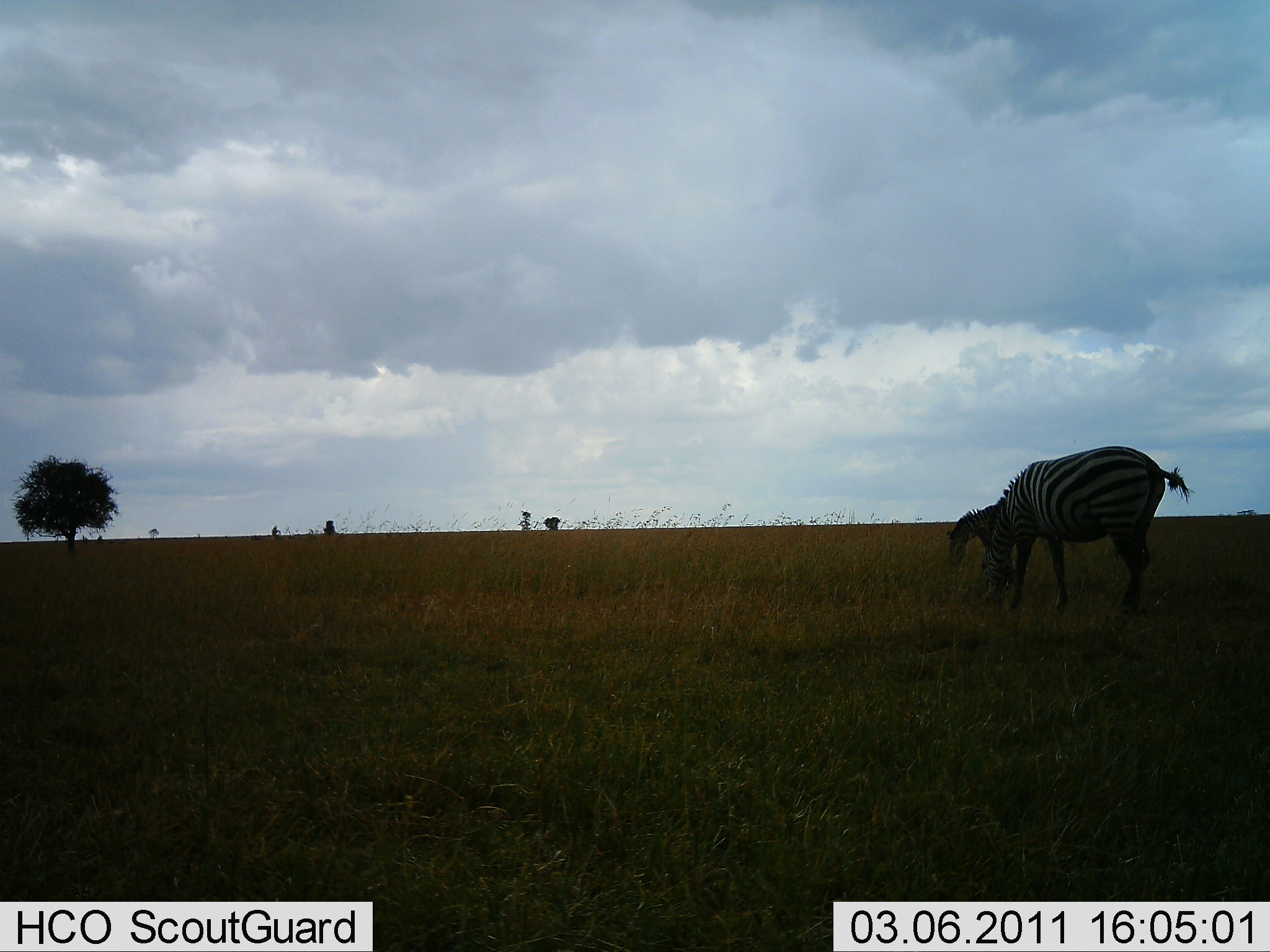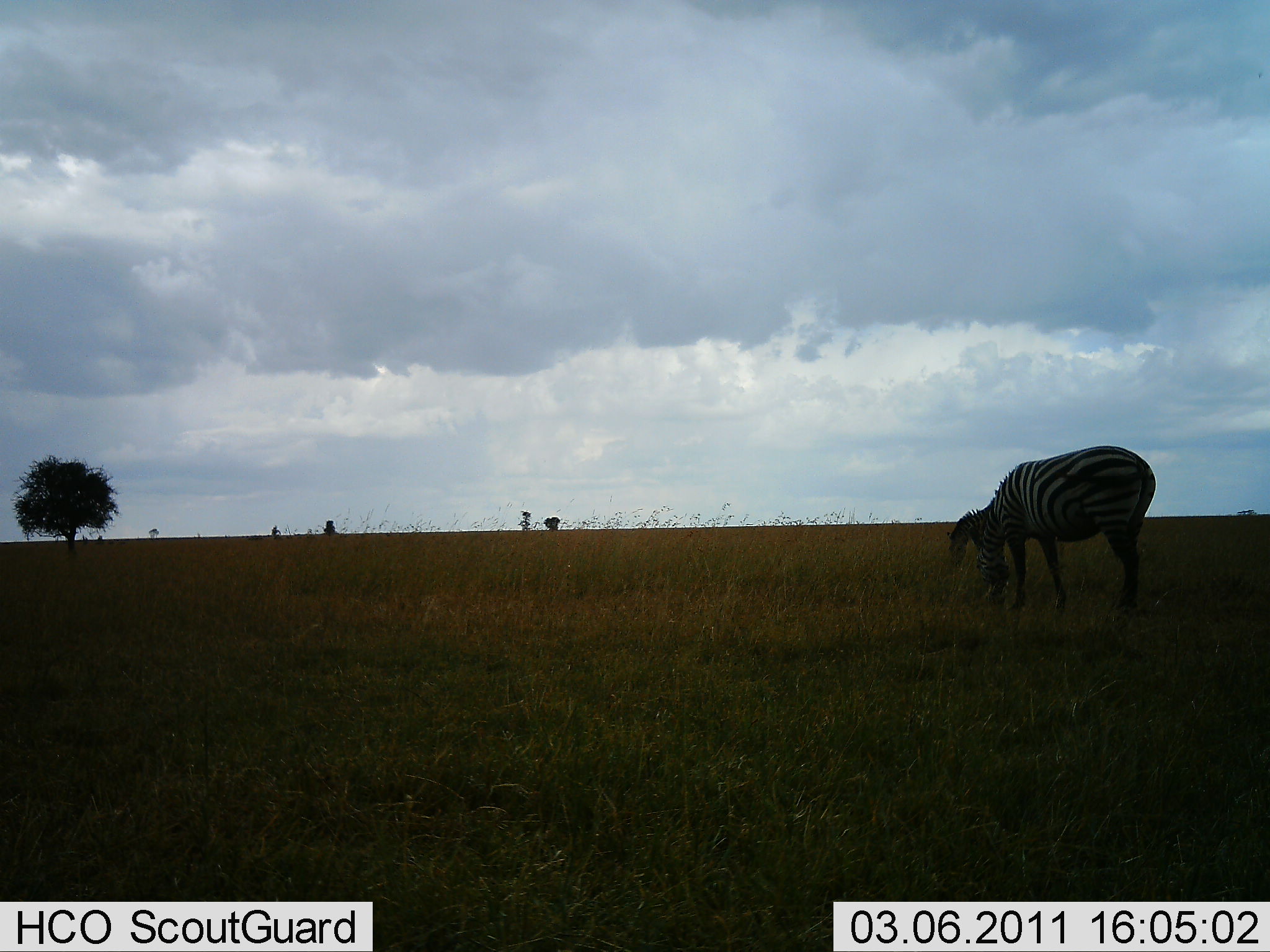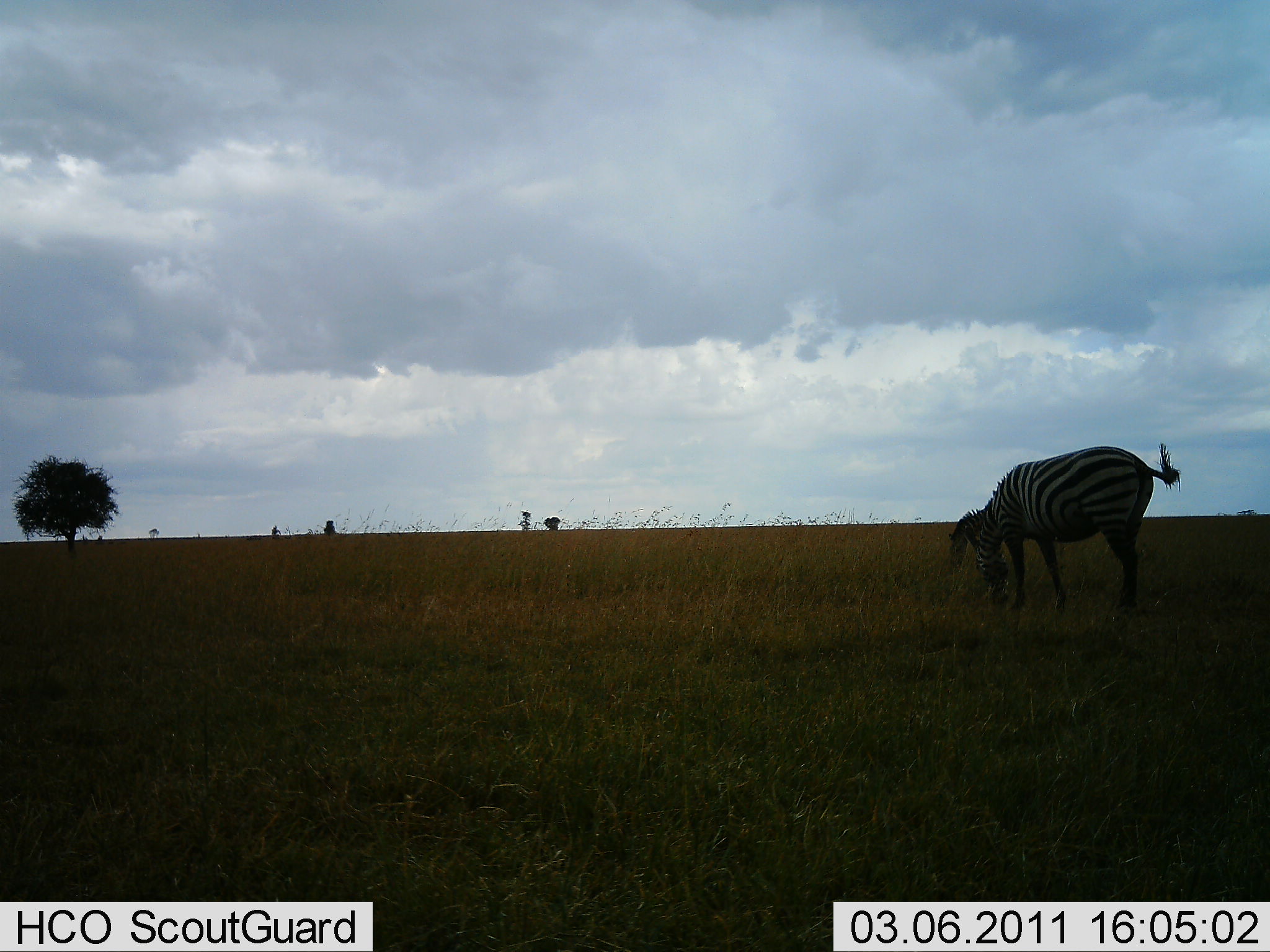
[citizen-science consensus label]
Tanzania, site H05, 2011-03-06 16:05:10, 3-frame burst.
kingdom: Animalia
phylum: Chordata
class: Mammalia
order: Perissodactyla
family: Equidae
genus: Equus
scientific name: Equus quagga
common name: plains zebra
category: zebra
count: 2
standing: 33%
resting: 0%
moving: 0%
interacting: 0%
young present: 0%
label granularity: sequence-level